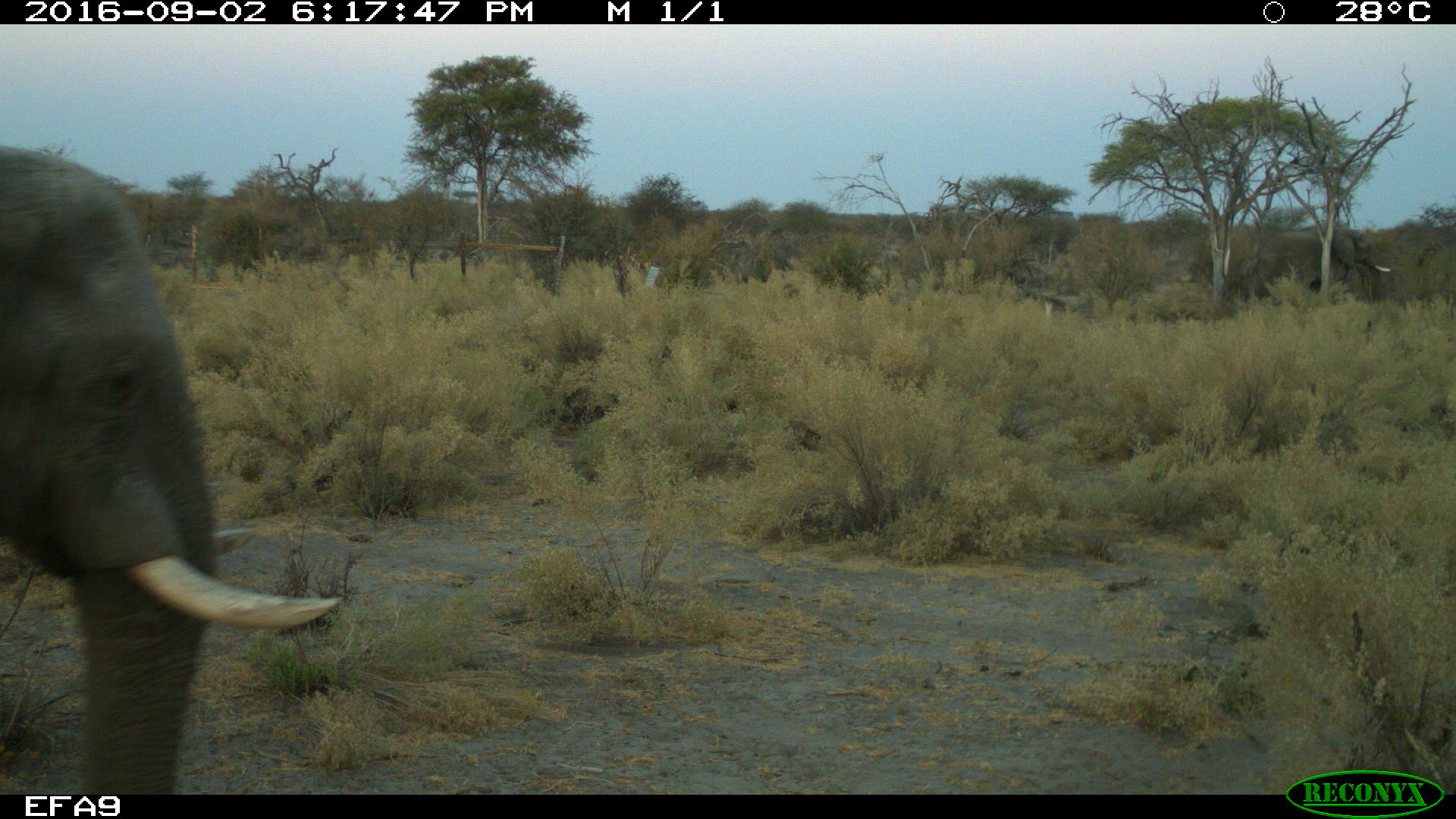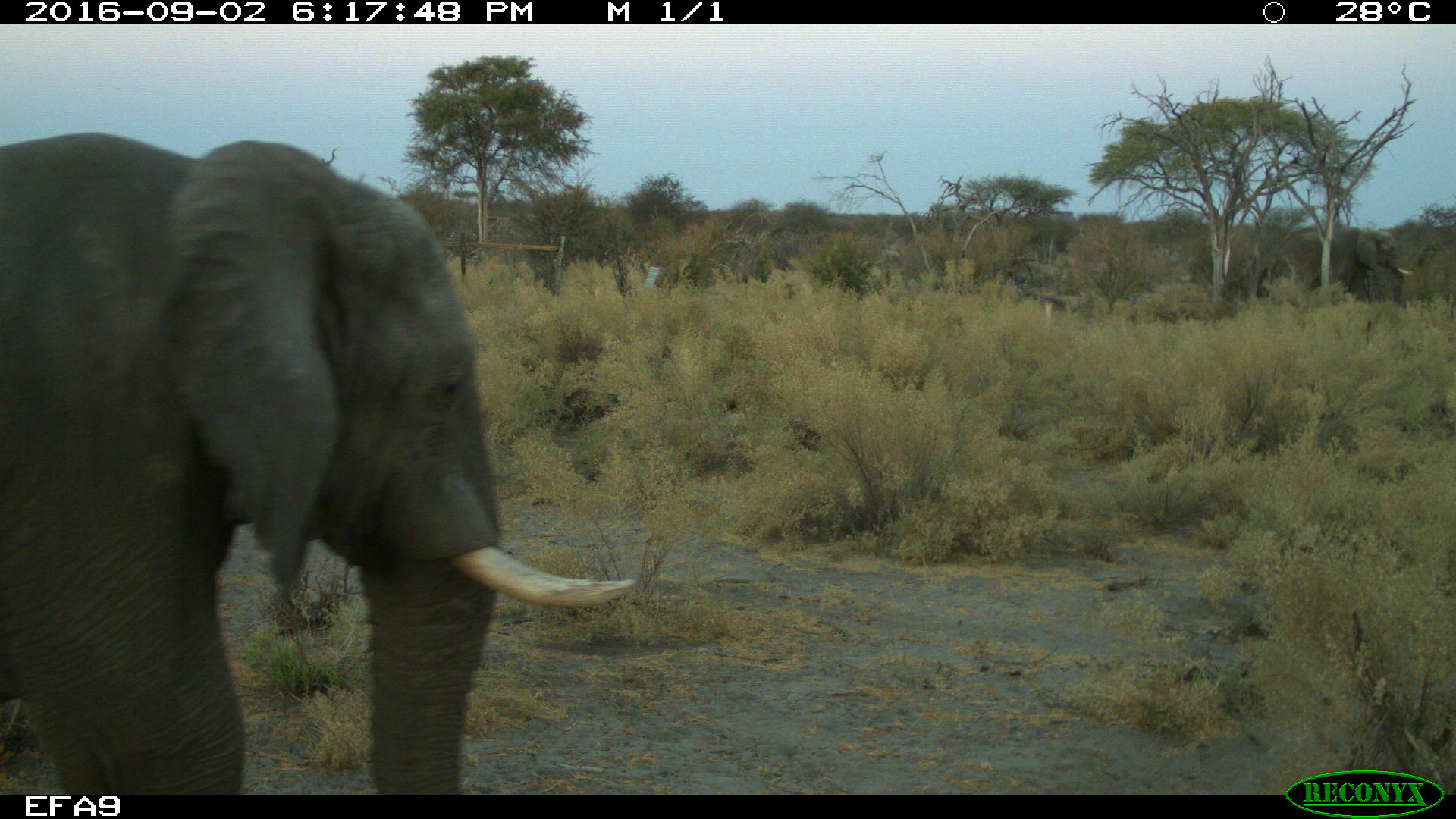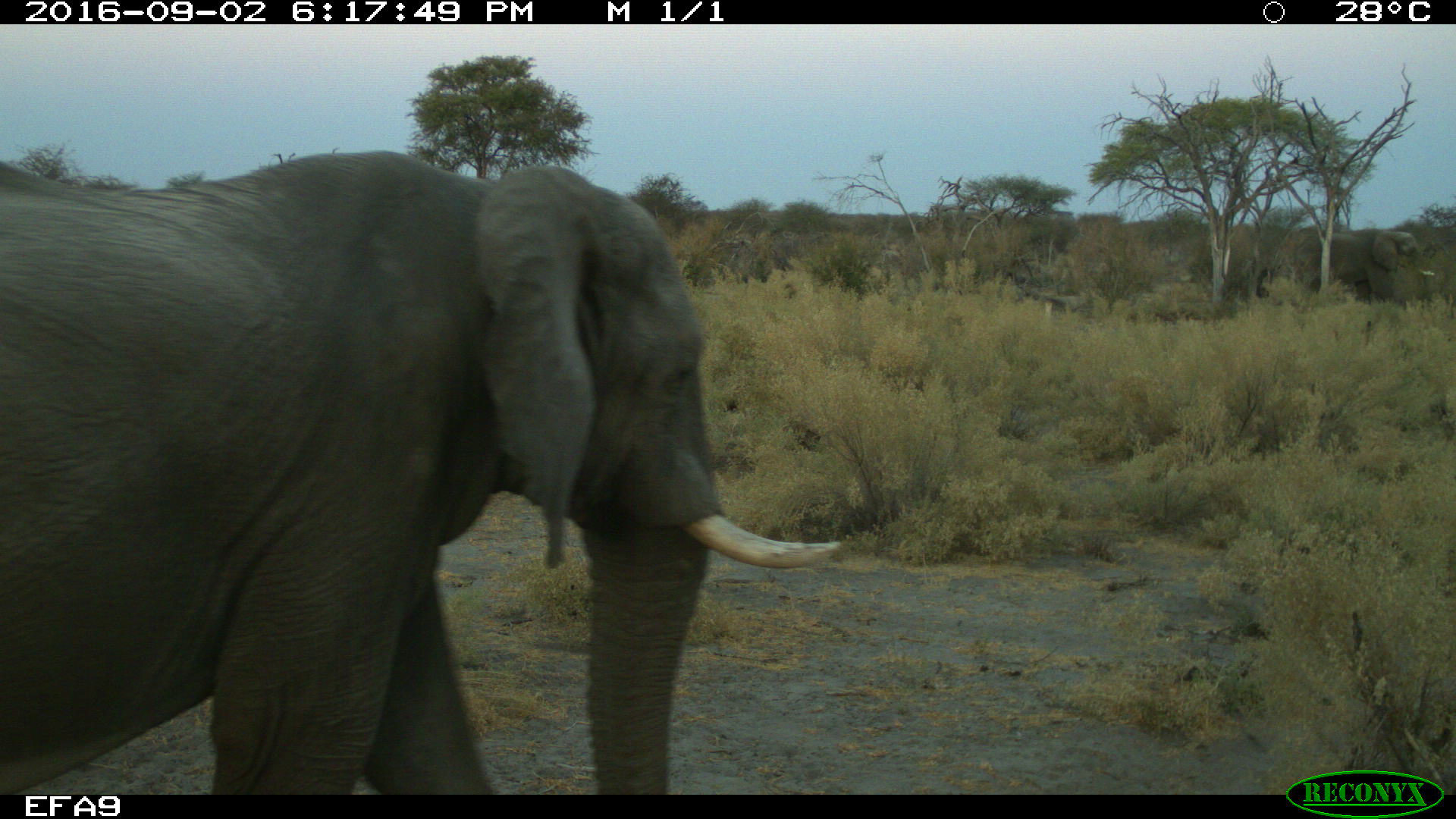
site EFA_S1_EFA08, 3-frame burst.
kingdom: Animalia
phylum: Chordata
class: Mammalia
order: Proboscidea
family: Elephantidae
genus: Loxodonta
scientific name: Loxodonta africana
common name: african bush elephant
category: elephant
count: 1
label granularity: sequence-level